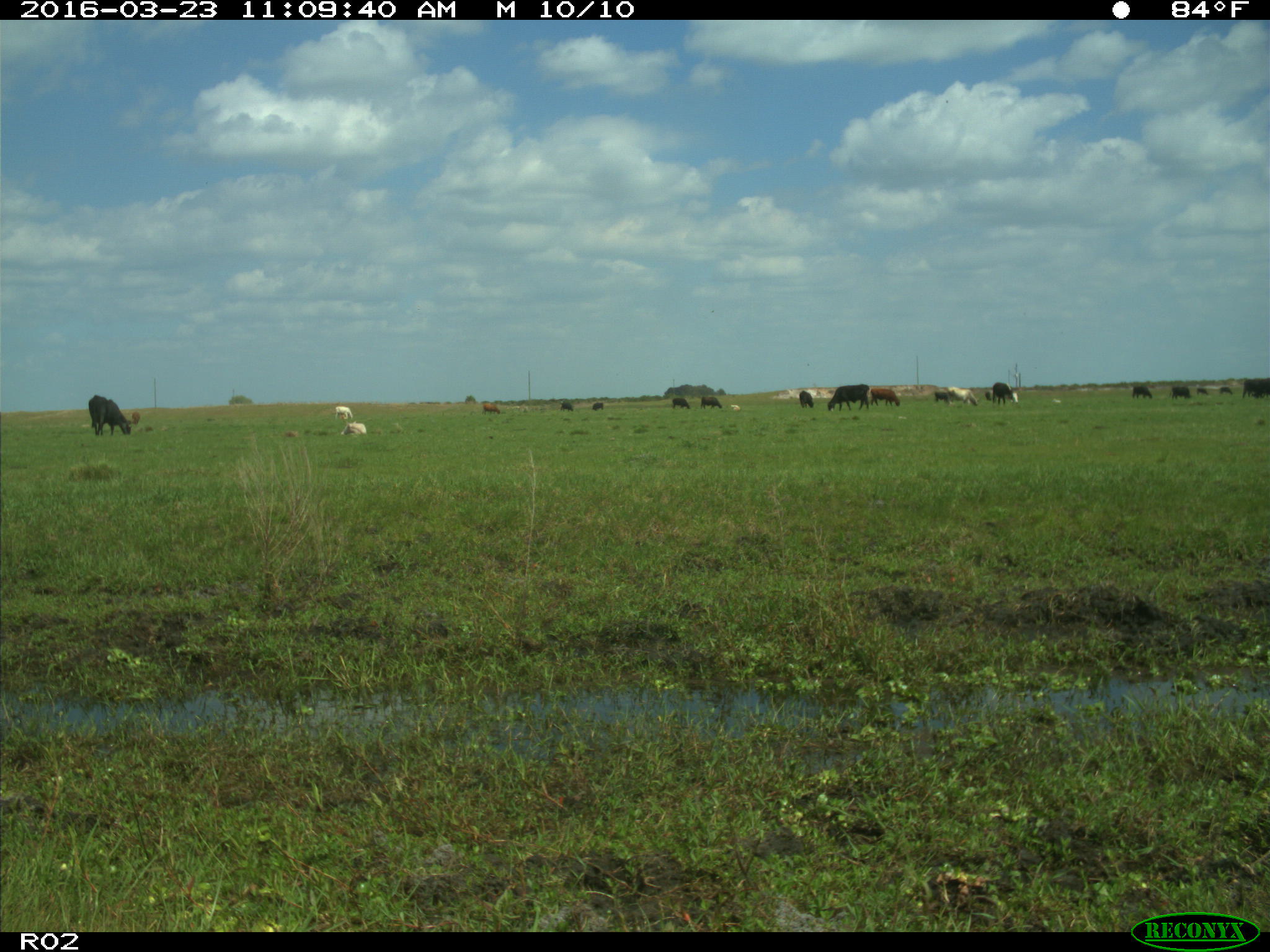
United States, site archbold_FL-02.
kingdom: Animalia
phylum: Chordata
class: Mammalia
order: Artiodactyla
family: Bovidae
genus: Bos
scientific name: Bos taurus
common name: domestic cow